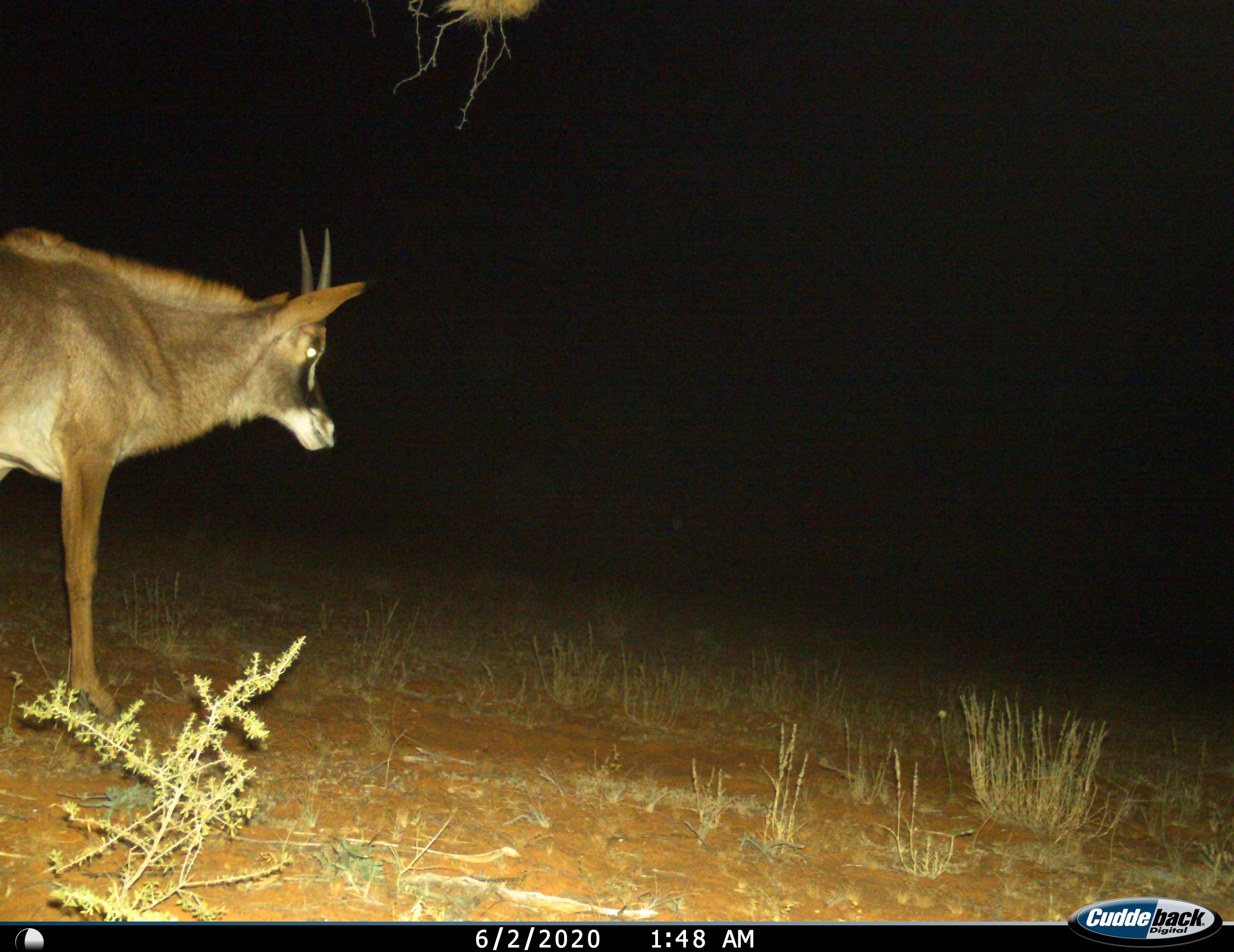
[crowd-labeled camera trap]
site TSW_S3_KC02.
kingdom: Animalia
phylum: Chordata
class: Mammalia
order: Artiodactyla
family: Bovidae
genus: Hippotragus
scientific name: Hippotragus equinus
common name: roan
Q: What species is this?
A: Roan (Hippotragus equinus).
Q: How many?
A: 1.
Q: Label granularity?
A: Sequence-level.